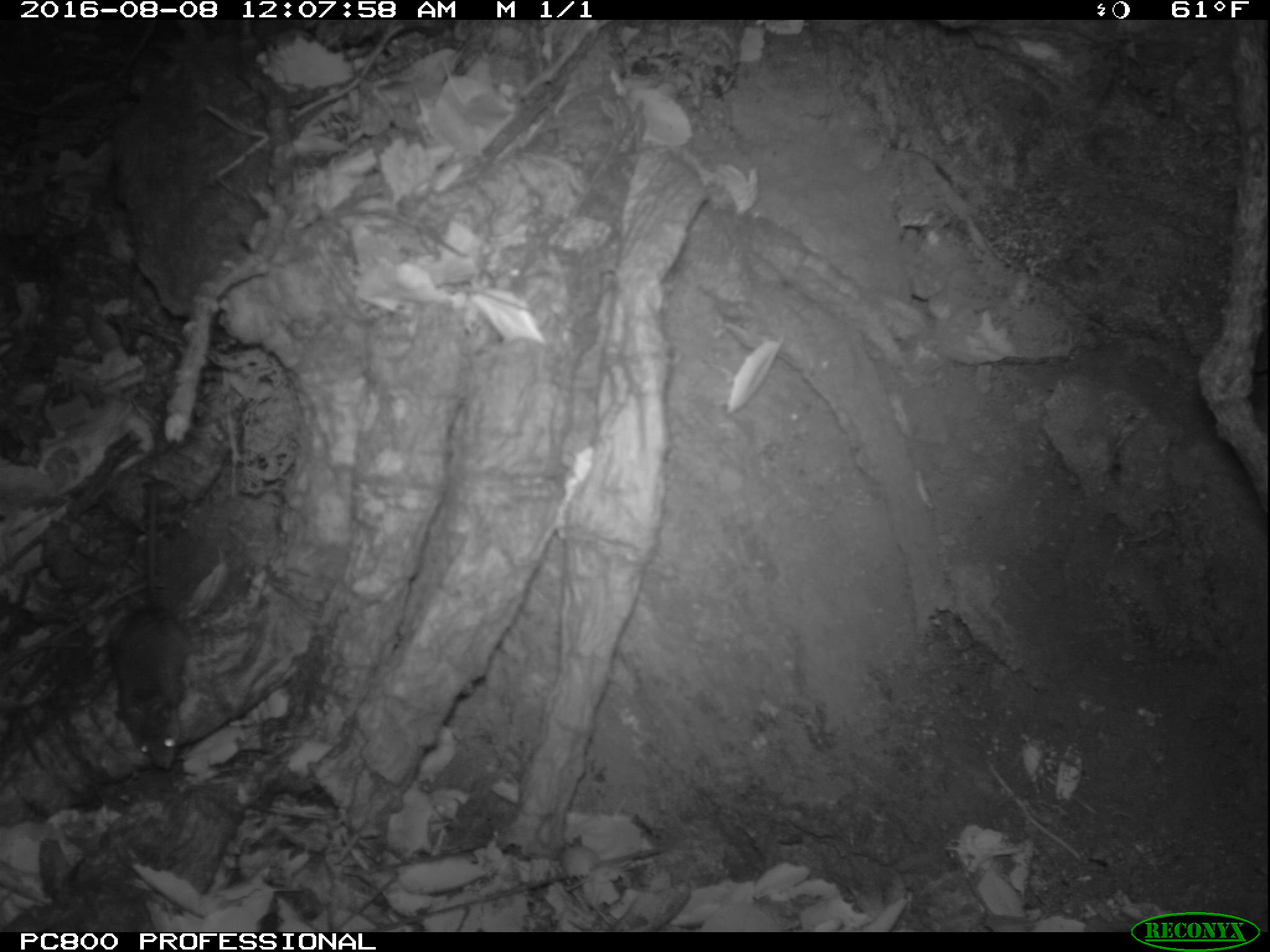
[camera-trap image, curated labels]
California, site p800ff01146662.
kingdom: Animalia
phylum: Chordata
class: Mammalia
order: Rodentia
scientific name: Rodentia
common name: rodent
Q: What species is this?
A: Rodent (Rodentia).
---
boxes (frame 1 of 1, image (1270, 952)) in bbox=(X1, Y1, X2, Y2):
rodent: bbox=(107, 480, 193, 770)